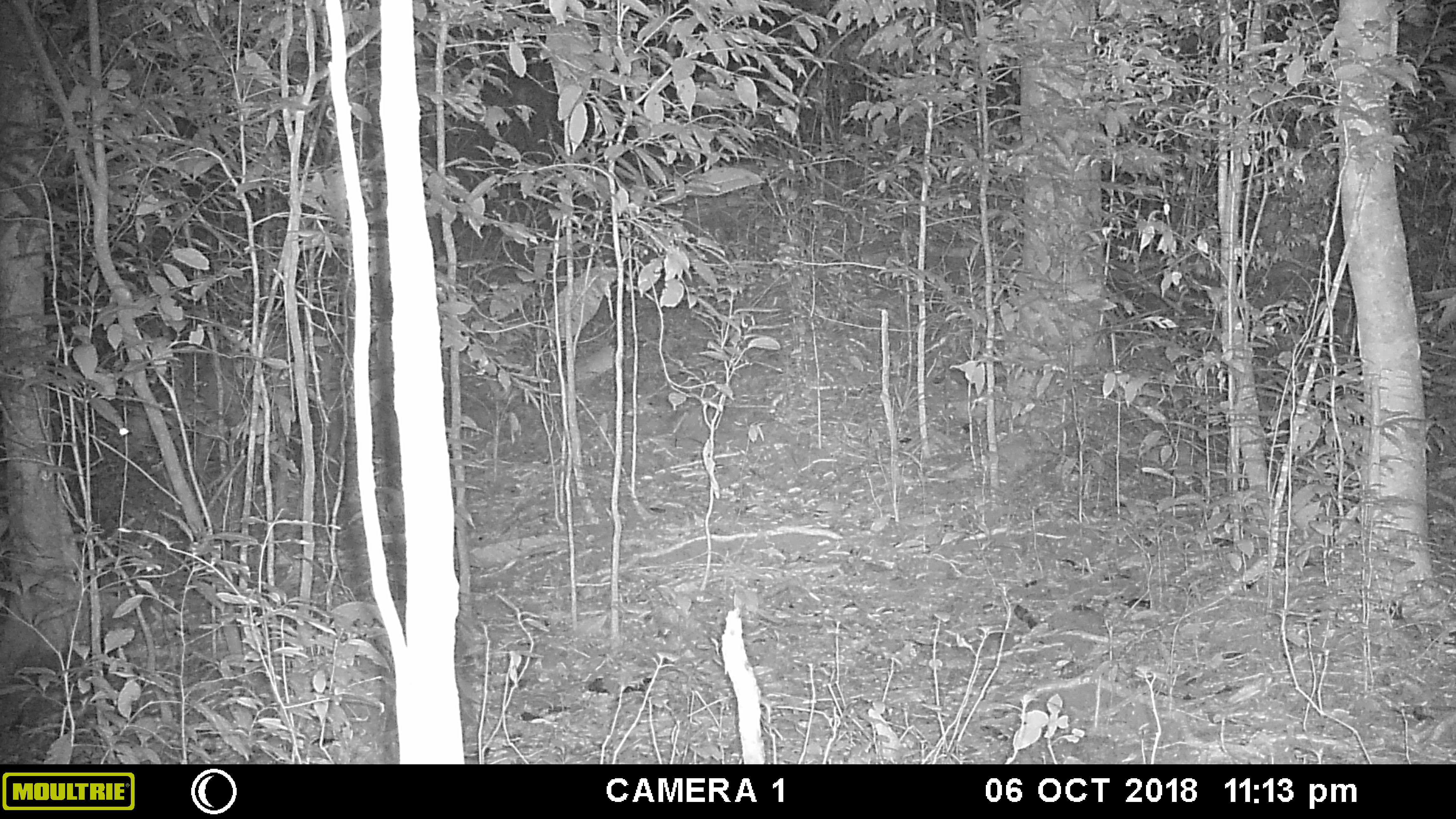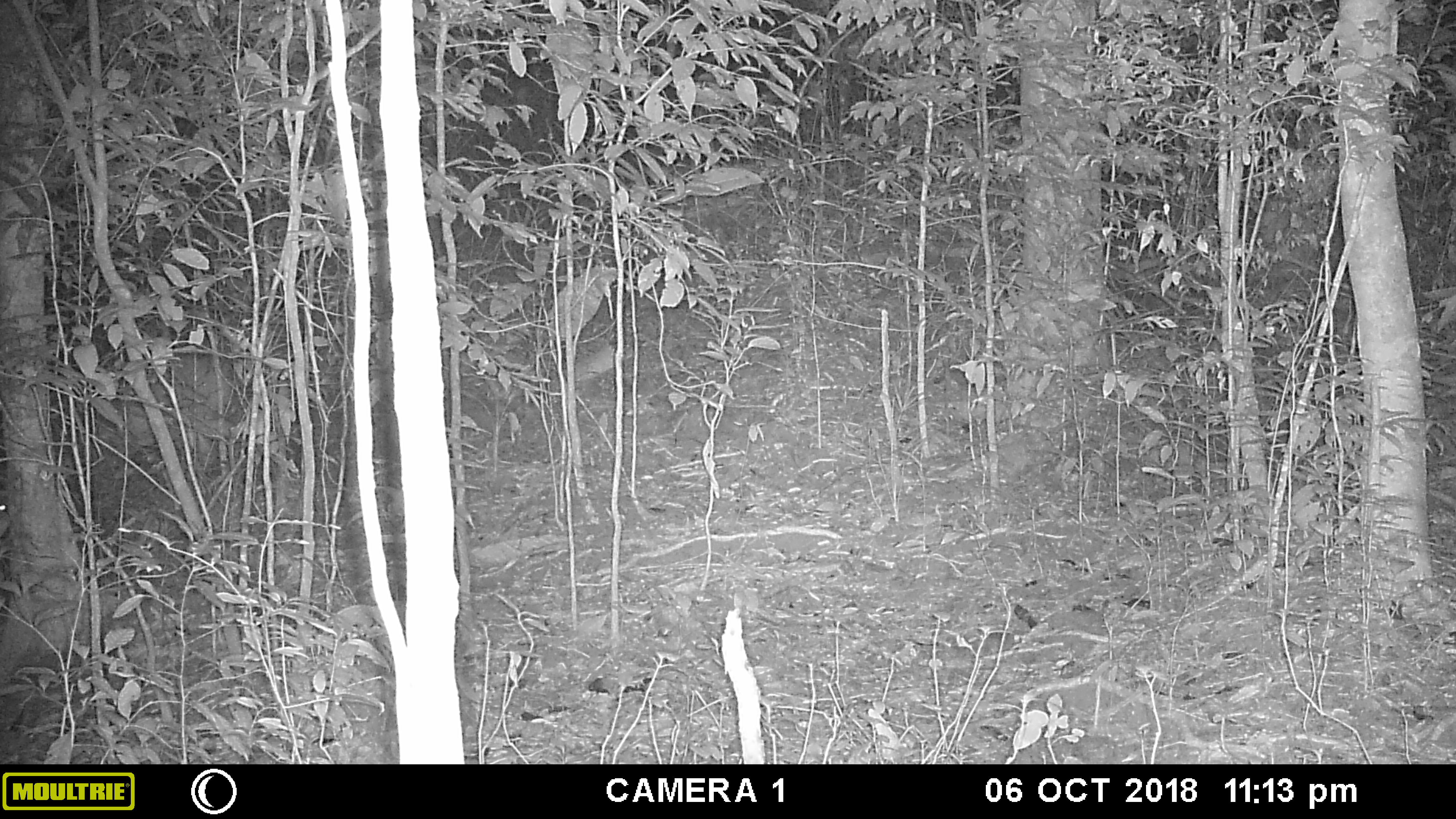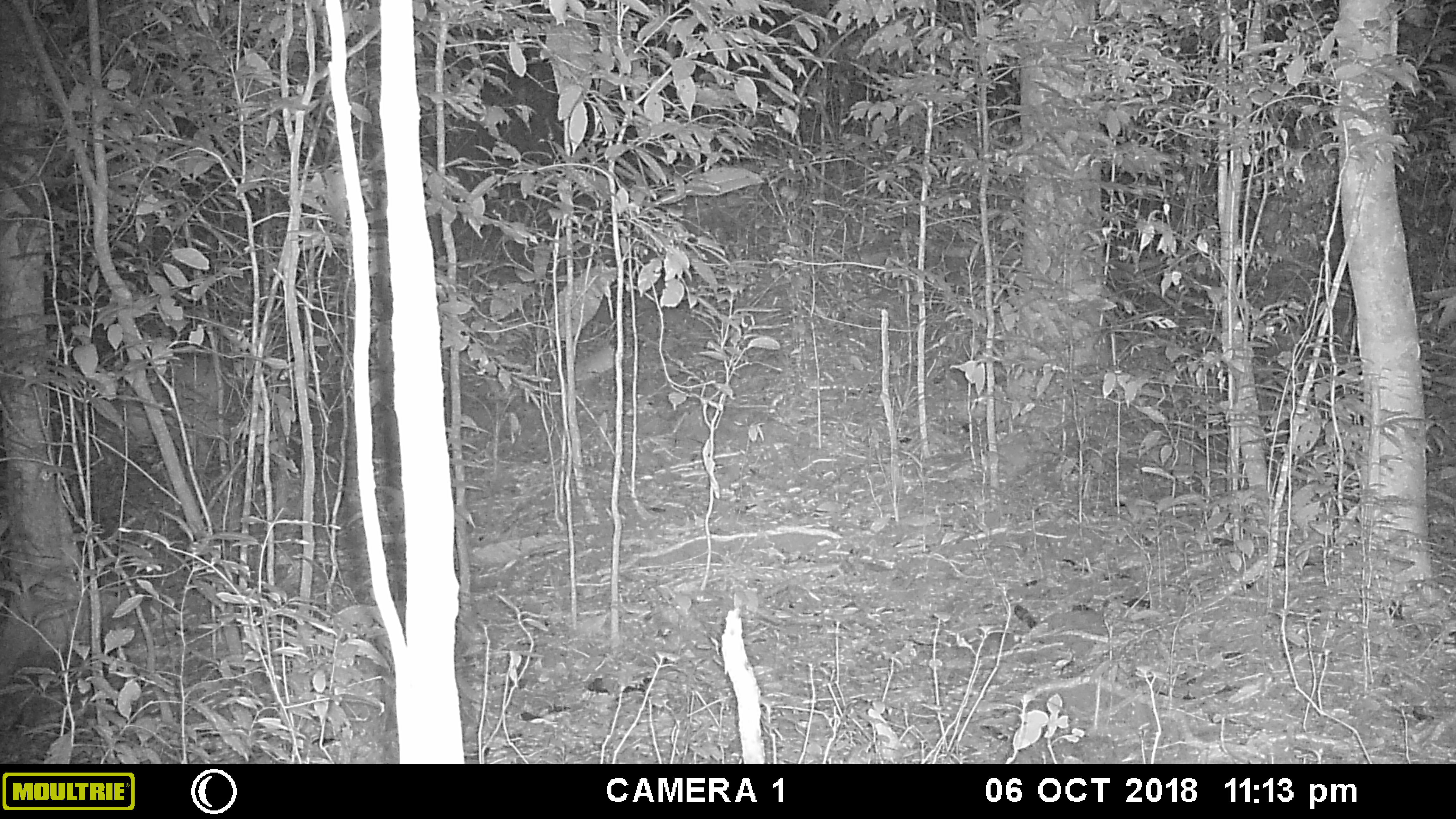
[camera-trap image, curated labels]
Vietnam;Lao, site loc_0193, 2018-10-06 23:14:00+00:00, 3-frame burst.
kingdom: Animalia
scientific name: Animalia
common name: animal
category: unidentified animal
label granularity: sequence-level